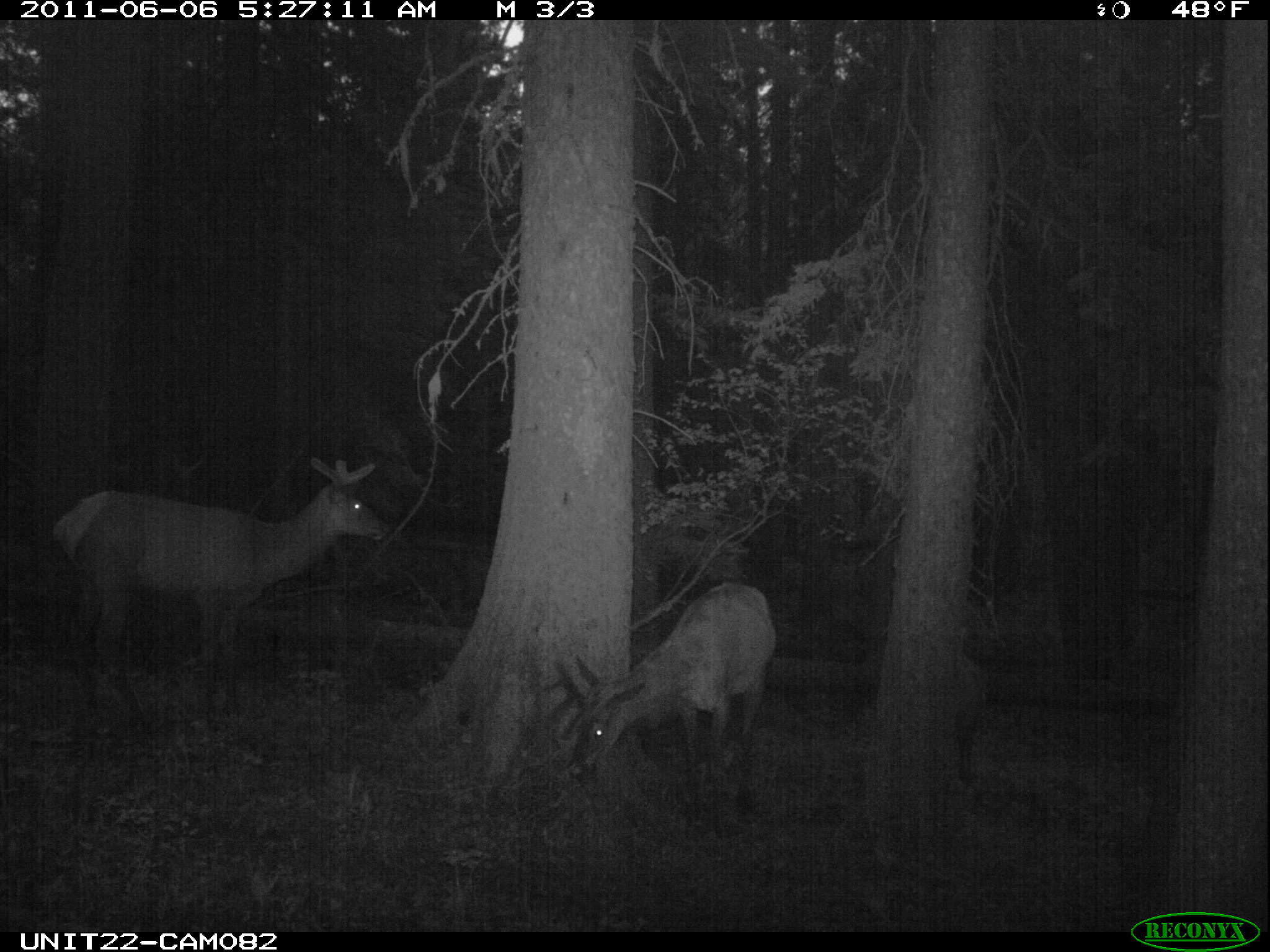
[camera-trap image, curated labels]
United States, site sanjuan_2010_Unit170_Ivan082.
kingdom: Animalia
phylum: Chordata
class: Mammalia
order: Artiodactyla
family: Cervidae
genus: Cervus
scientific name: Cervus elaphus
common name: red deer